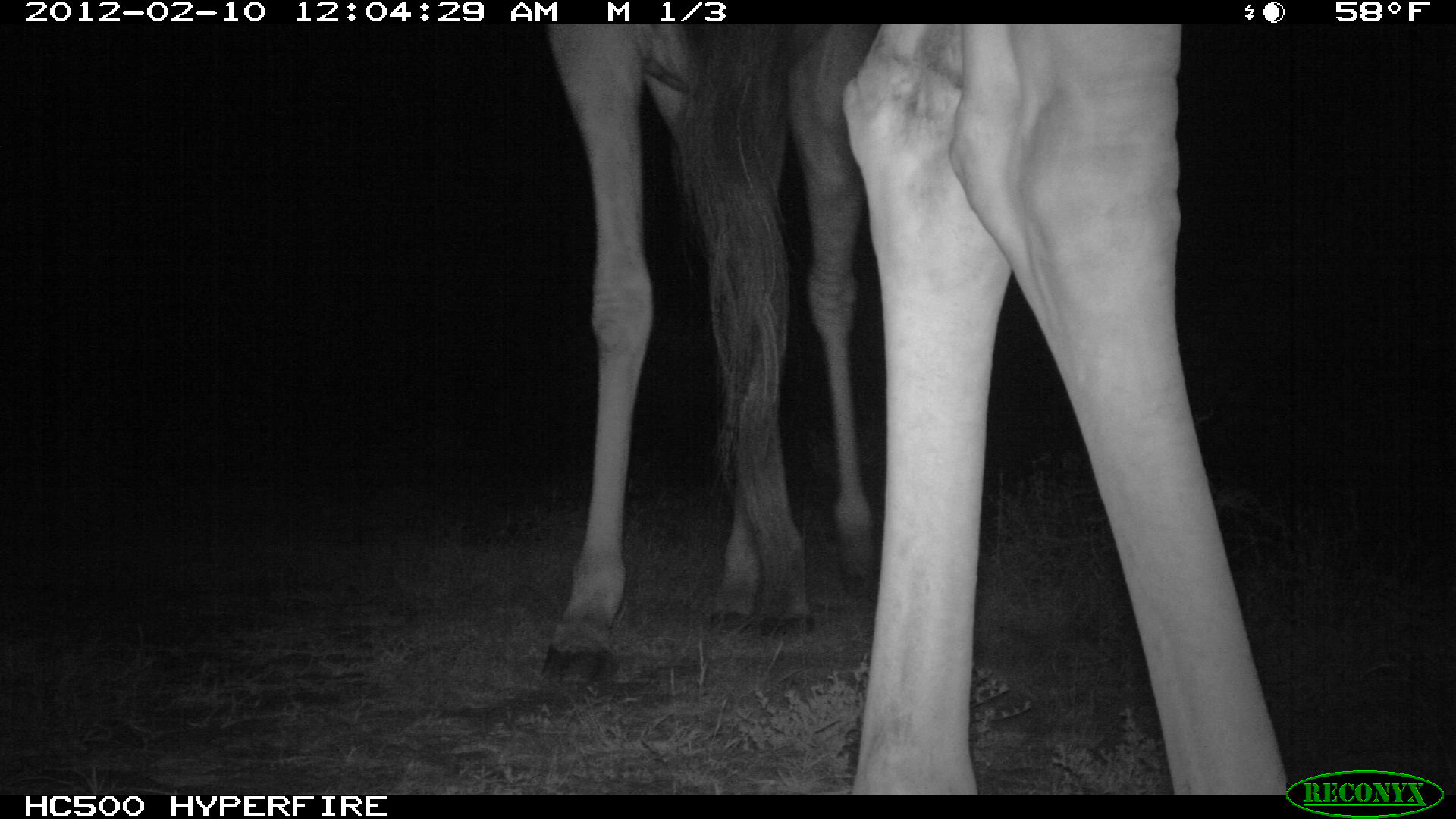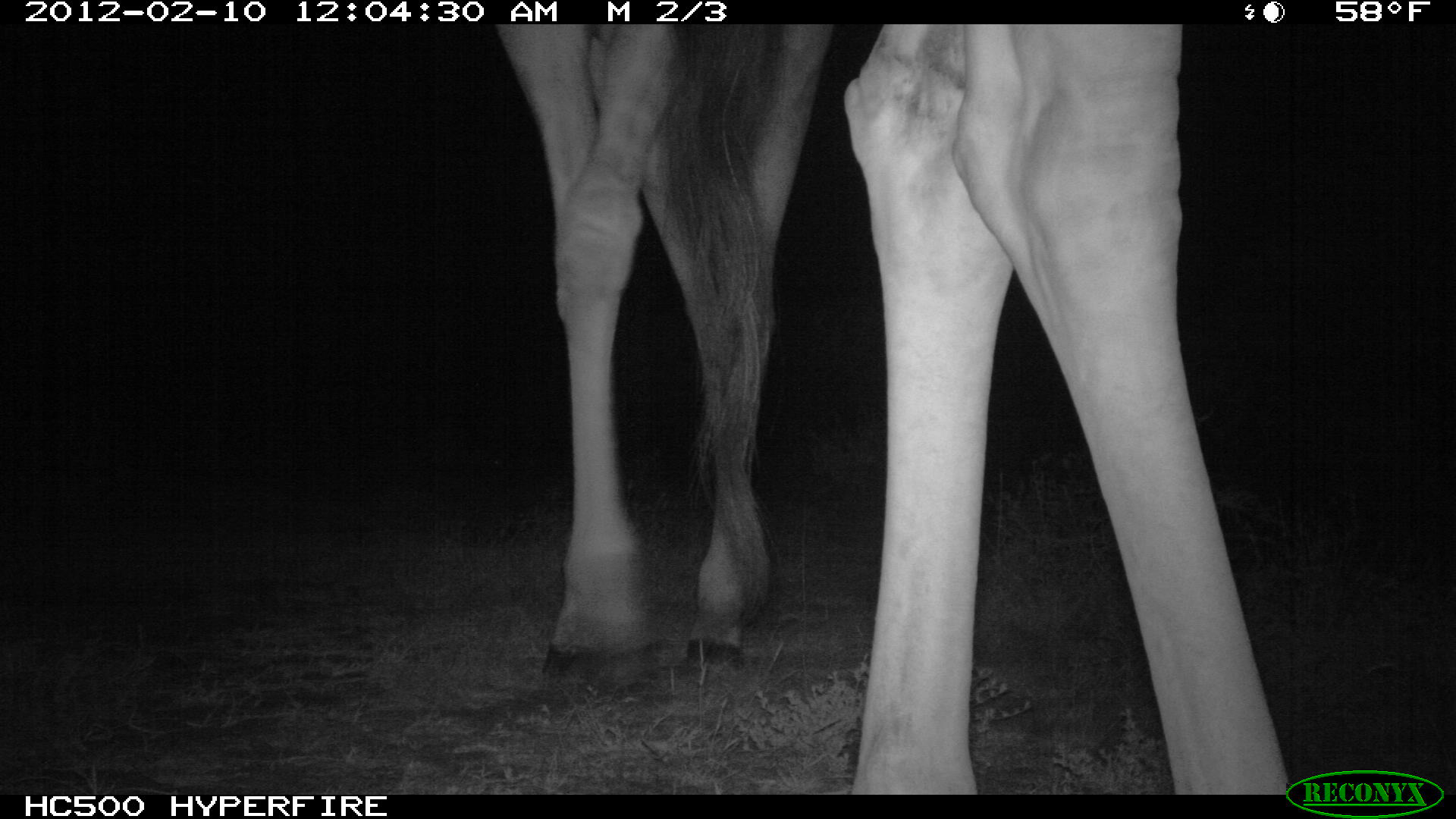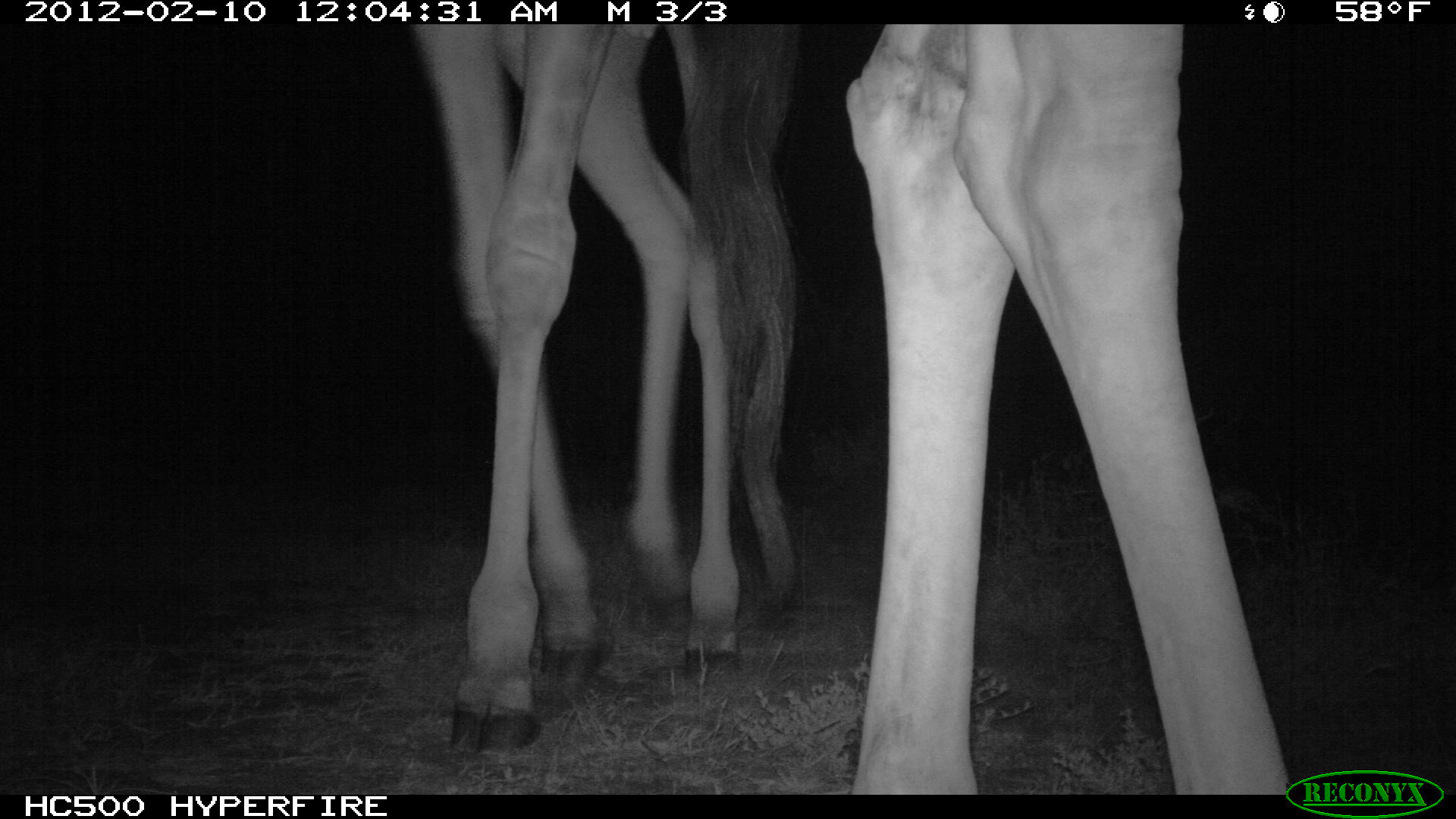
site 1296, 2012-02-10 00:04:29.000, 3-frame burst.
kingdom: Animalia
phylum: Chordata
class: Mammalia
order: Artiodactyla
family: Giraffidae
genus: Giraffa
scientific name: Giraffa camelopardalis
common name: giraffe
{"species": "Giraffa camelopardalis (giraffe)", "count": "2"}